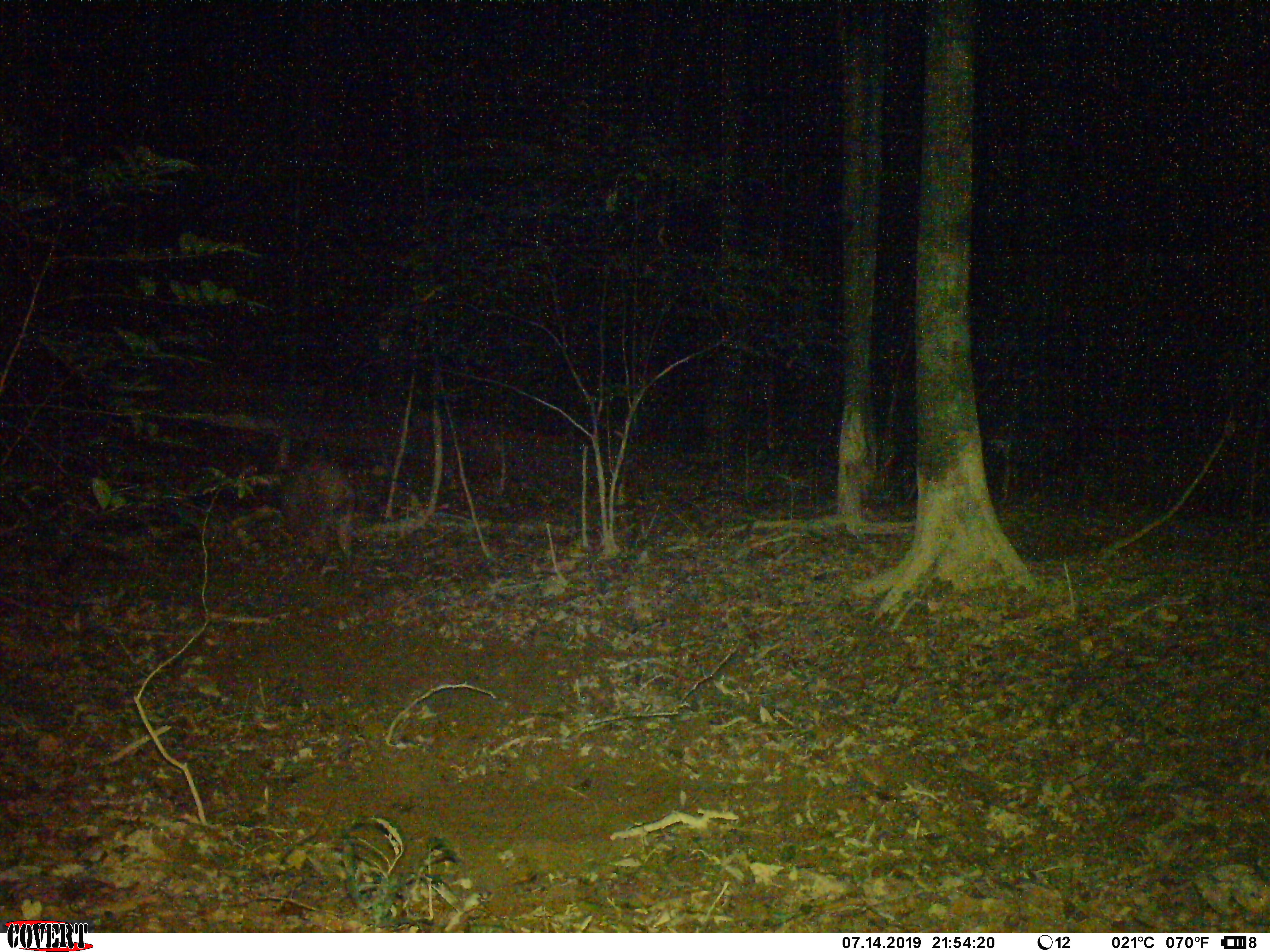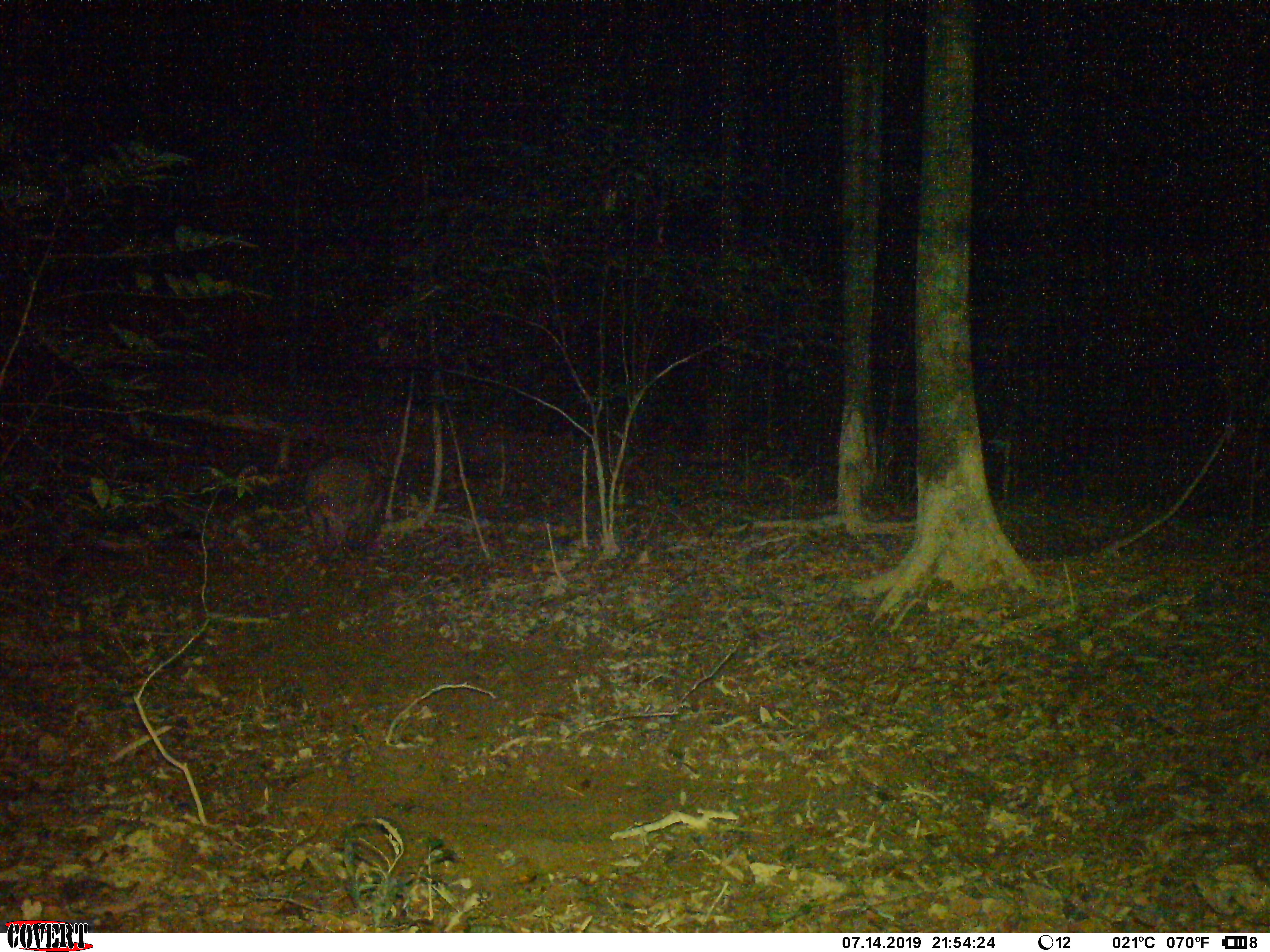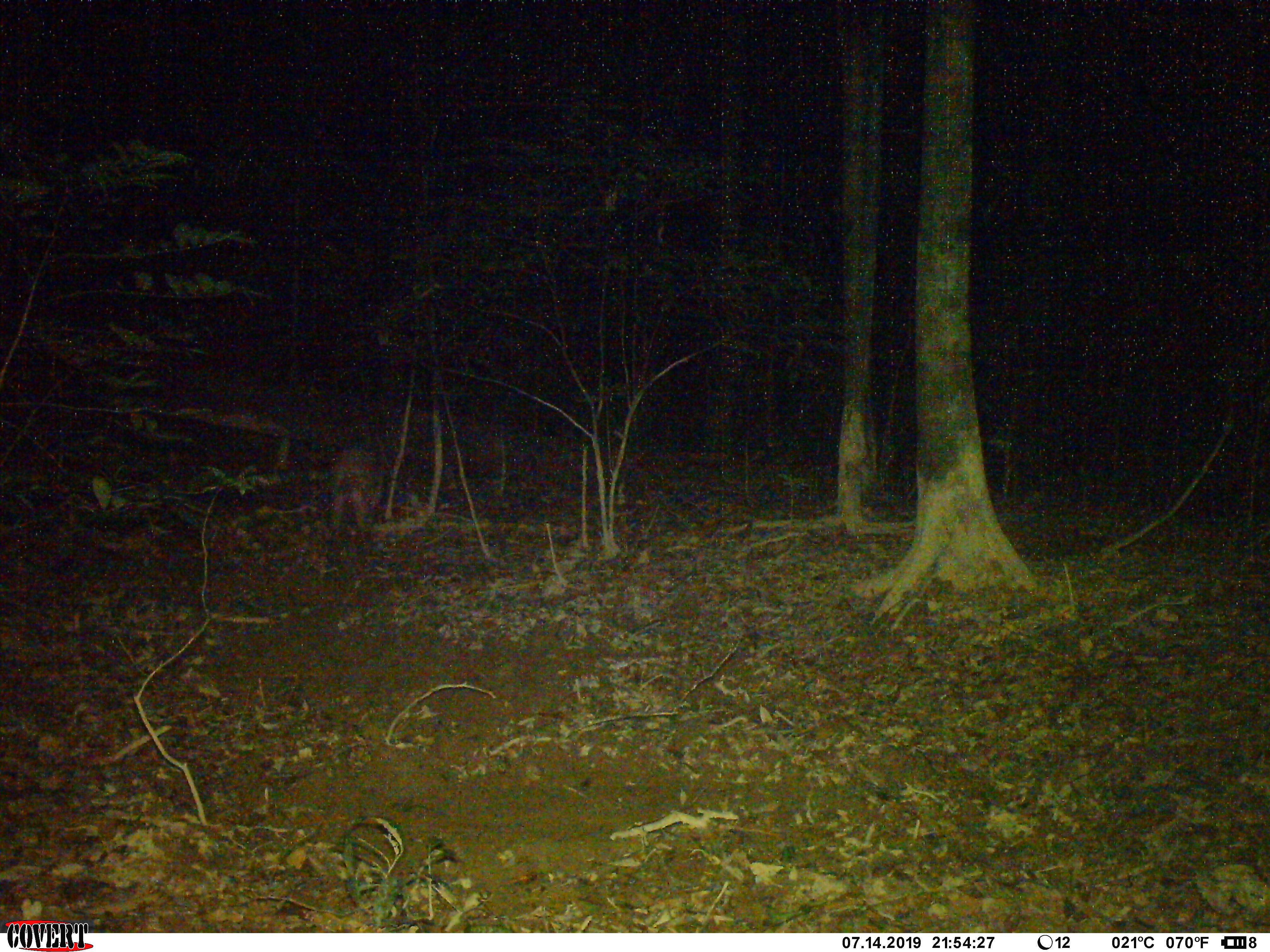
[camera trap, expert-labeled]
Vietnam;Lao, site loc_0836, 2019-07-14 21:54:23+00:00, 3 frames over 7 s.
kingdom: Animalia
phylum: Chordata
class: Mammalia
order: Artiodactyla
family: Suidae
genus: Sus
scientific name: Sus scrofa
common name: eurasian wild pig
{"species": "eurasian wild pig (Sus scrofa)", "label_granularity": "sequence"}